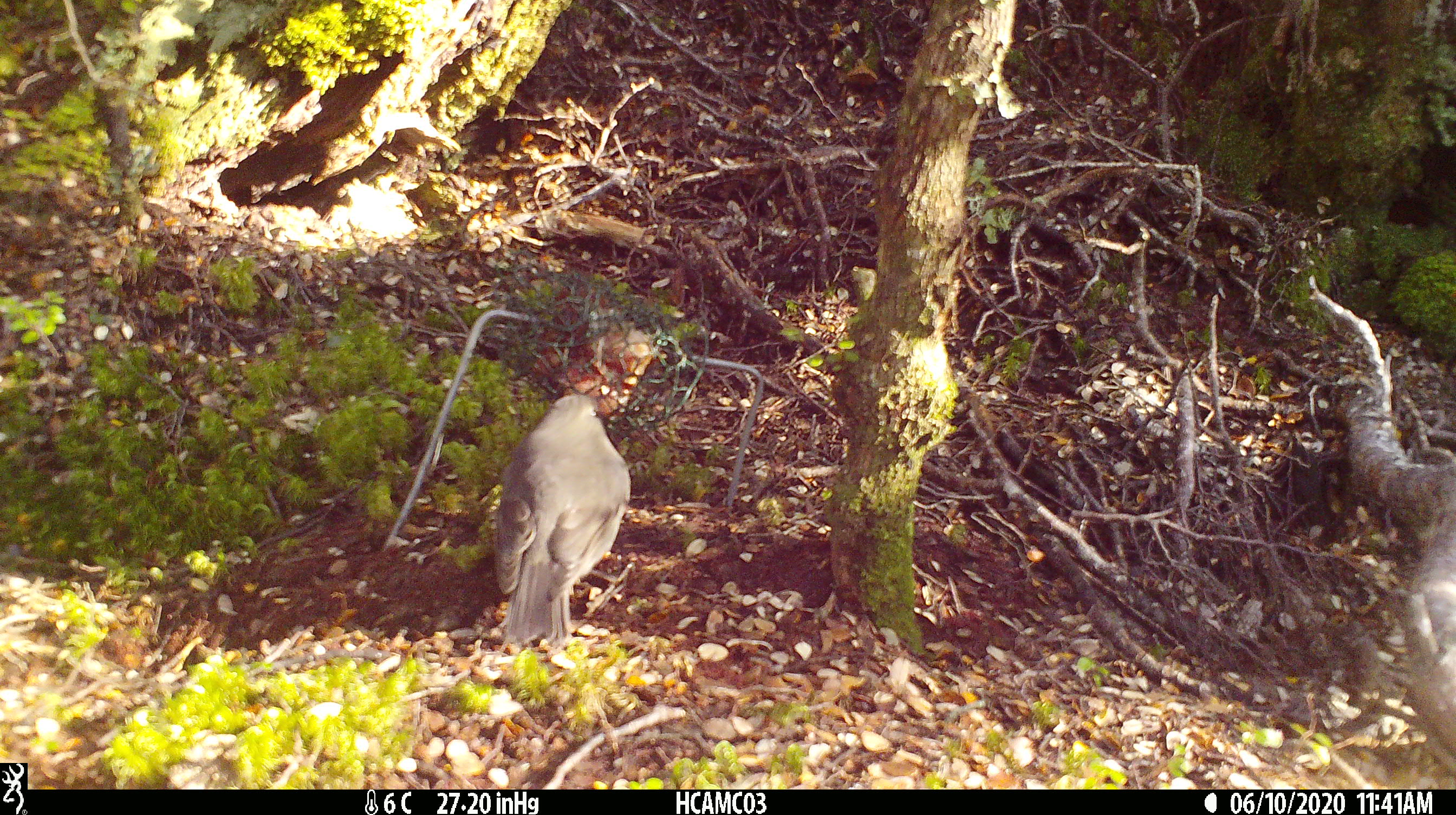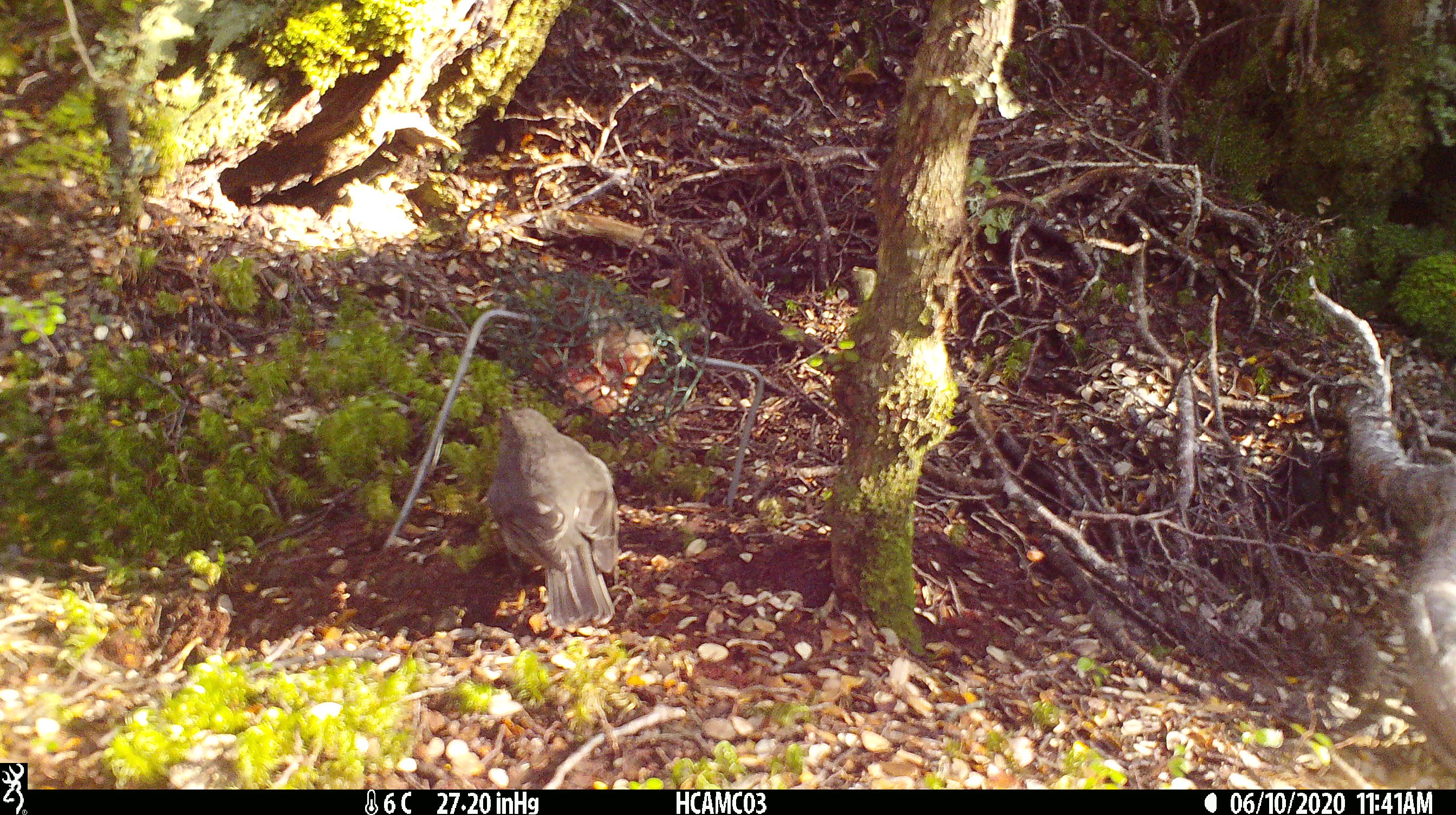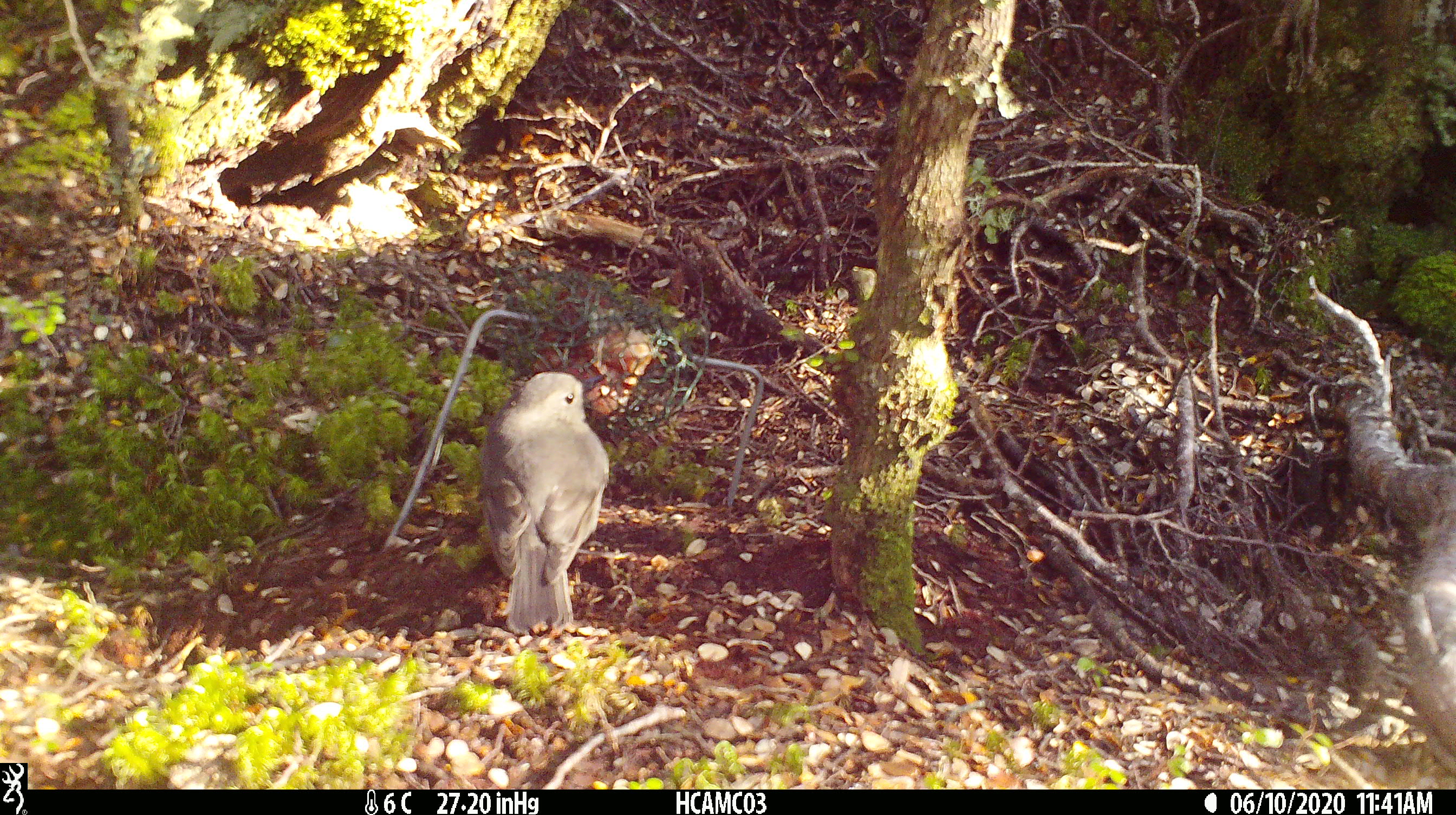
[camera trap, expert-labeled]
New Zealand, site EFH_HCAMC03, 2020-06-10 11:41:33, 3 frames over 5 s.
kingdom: Animalia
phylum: Chordata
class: Aves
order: Passeriformes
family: Petroicidae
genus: Petroica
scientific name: Petroica australis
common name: new zealand robin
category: robin